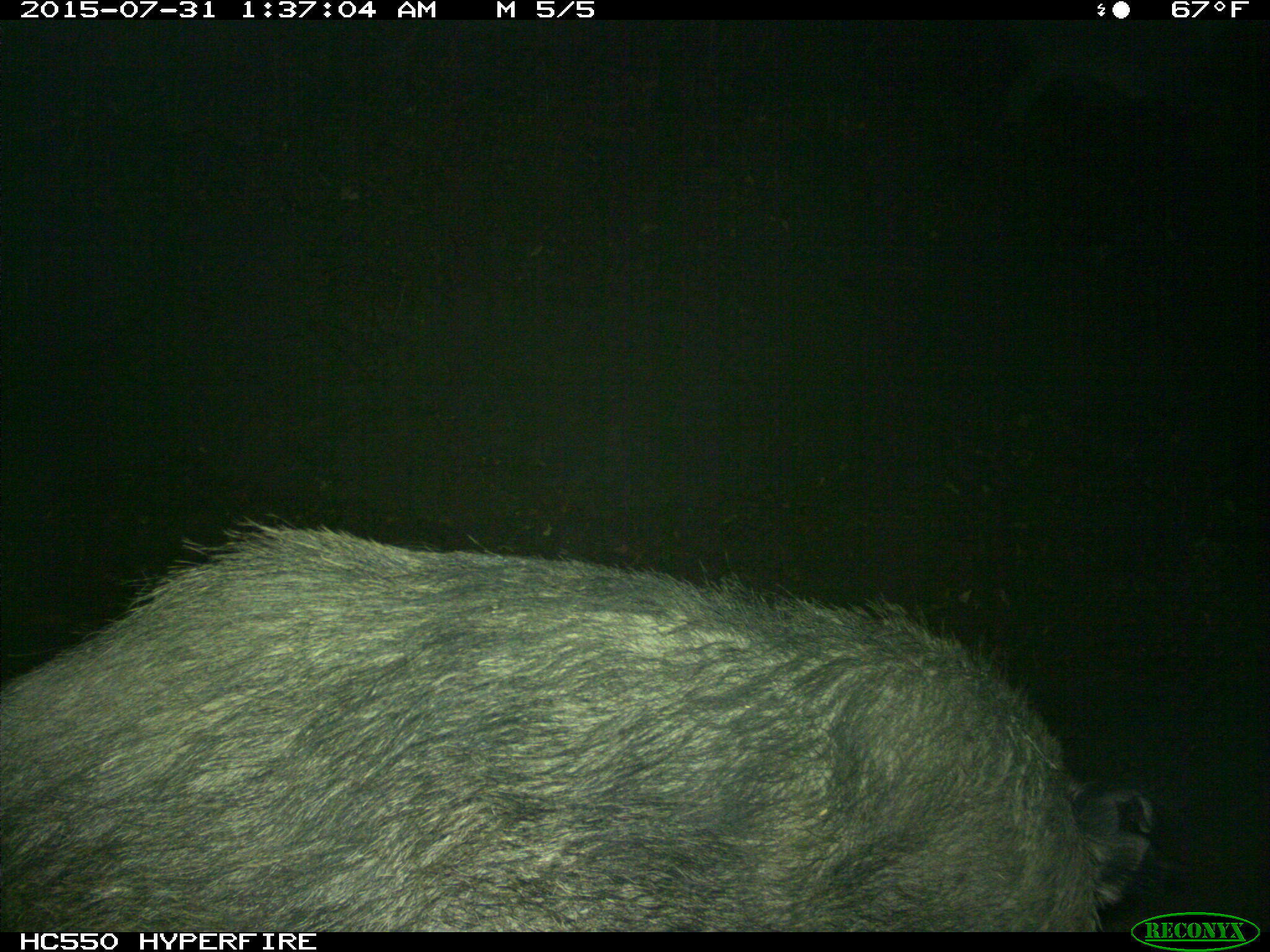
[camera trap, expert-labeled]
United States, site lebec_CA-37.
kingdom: Animalia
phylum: Chordata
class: Mammalia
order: Artiodactyla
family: Suidae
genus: Sus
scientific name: Sus scrofa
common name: wild boar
Sus scrofa (wild boar).